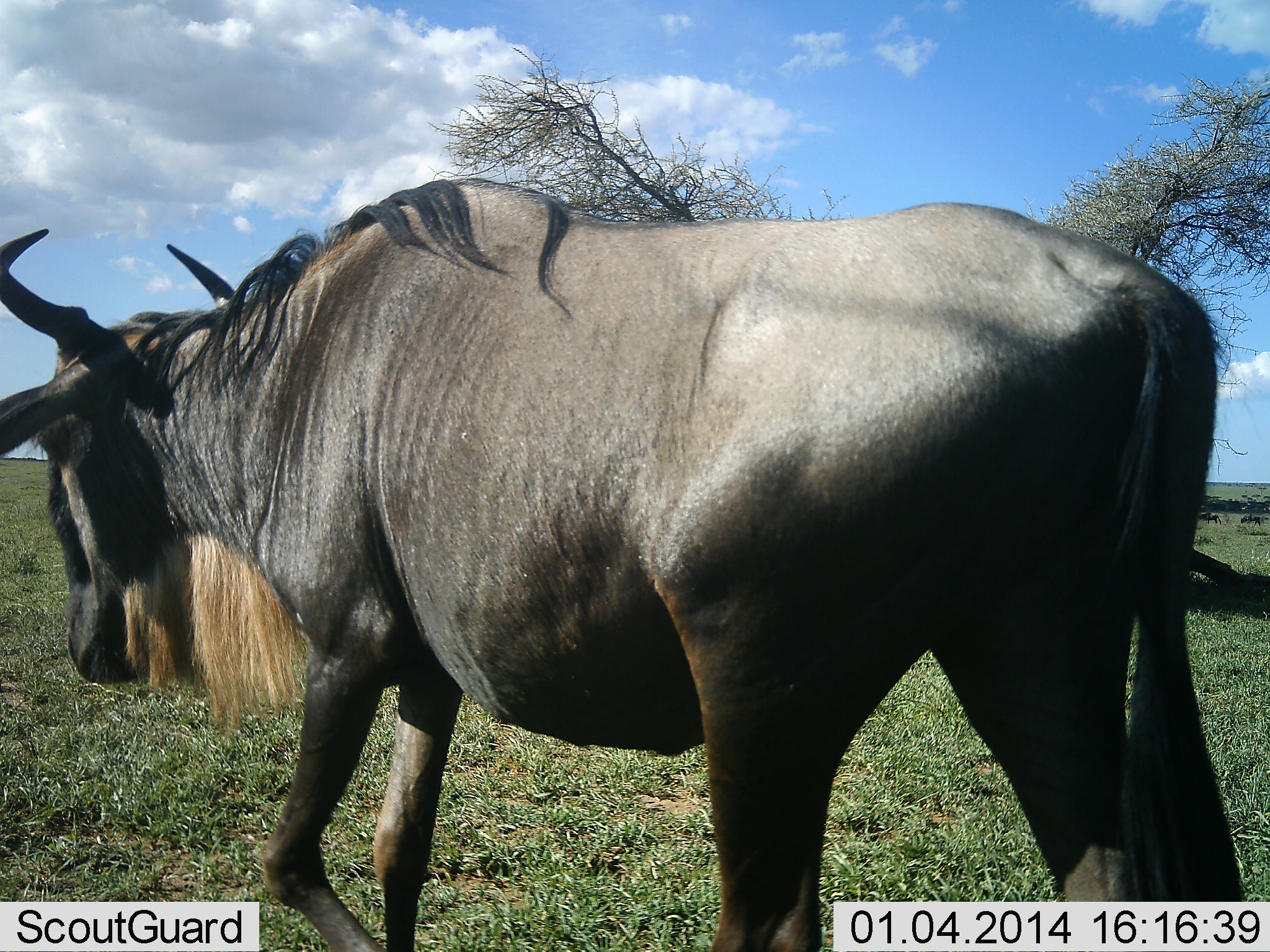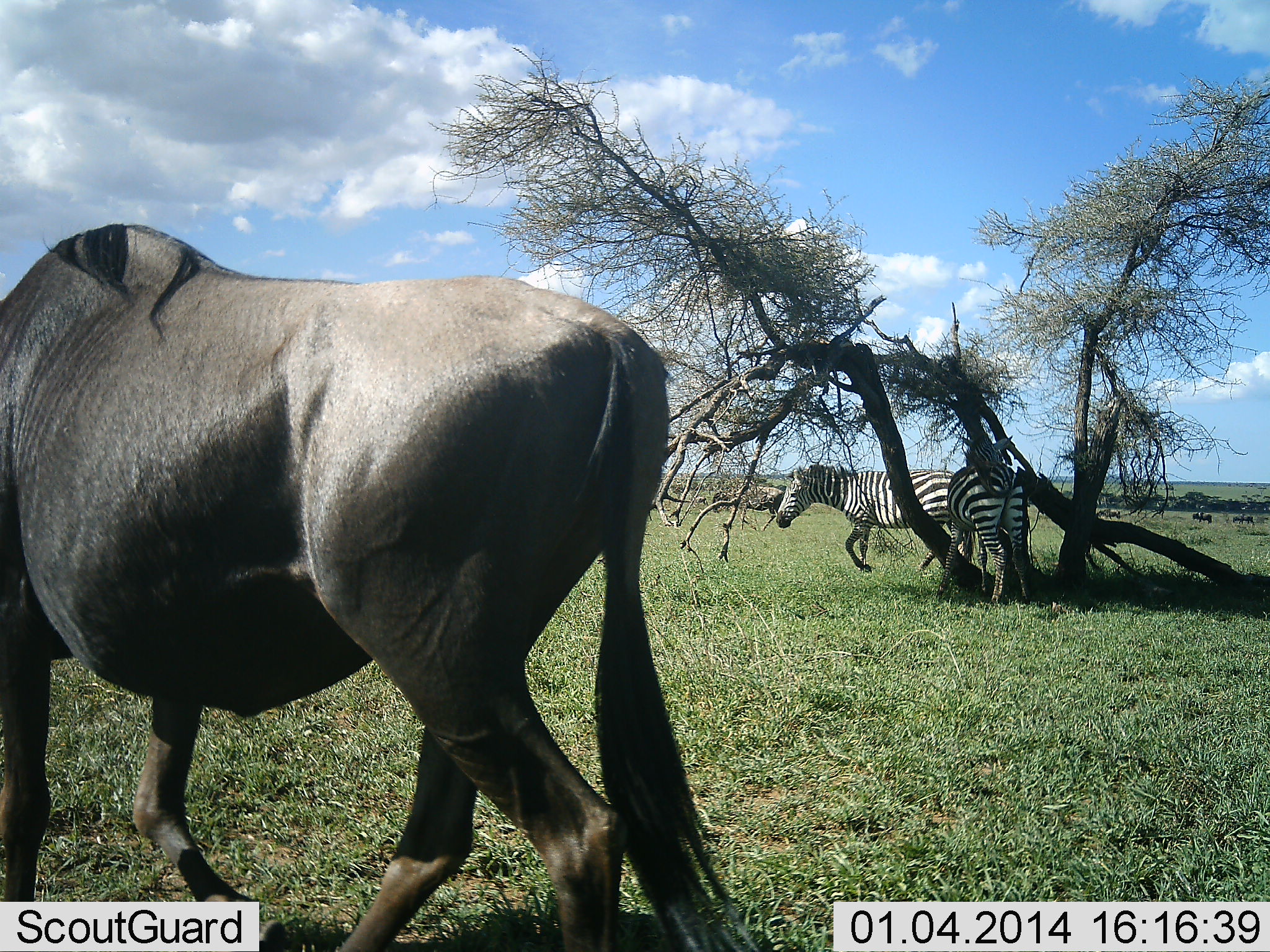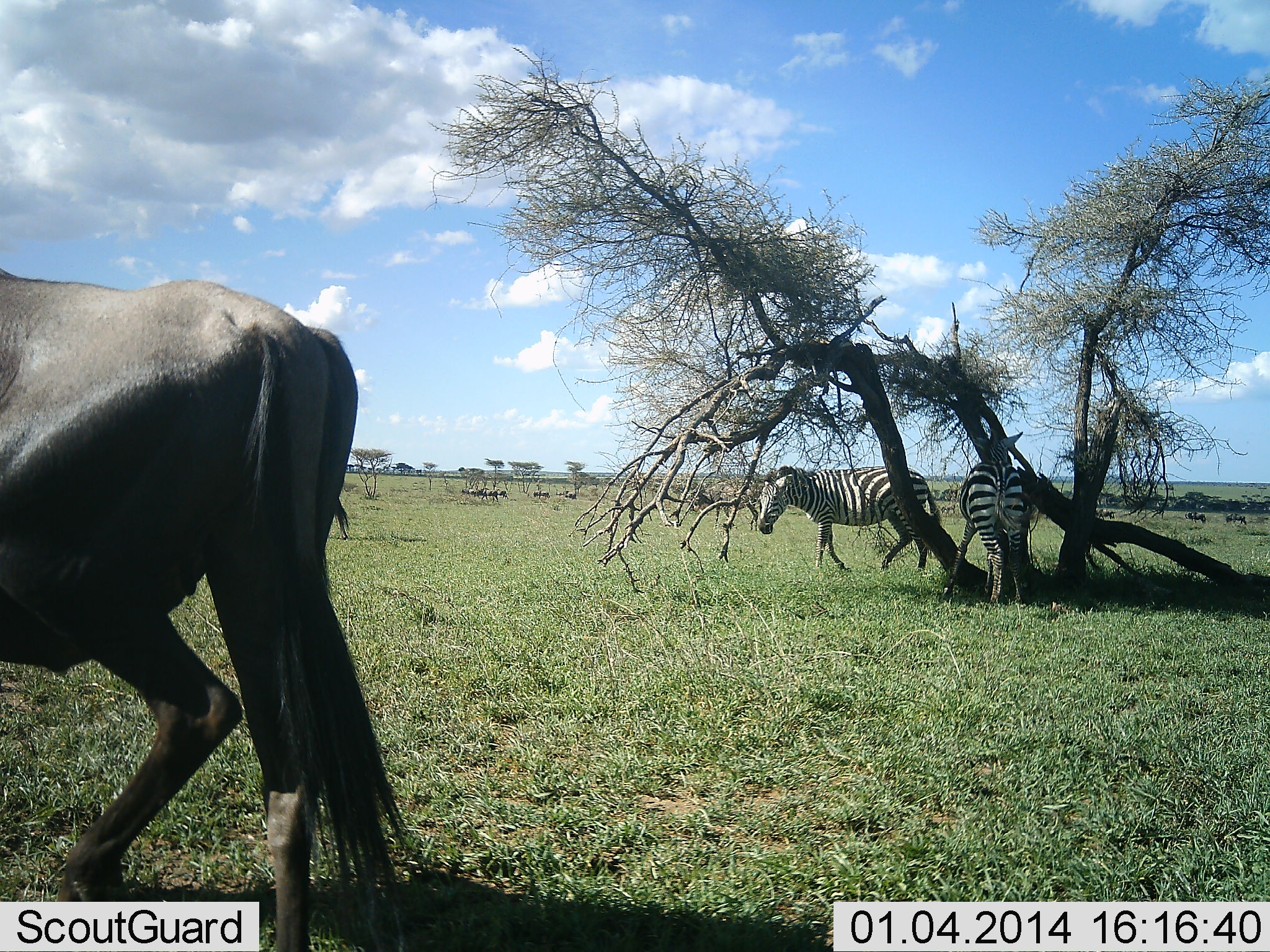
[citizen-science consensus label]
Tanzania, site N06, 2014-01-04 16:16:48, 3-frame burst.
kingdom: Animalia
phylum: Chordata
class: Mammalia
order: Artiodactyla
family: Bovidae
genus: Connochaetes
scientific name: Connochaetes taurinus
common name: blue wildebeest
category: wildebeest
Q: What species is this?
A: Wildebeest (blue wildebeest) (Connochaetes taurinus).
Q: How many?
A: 1.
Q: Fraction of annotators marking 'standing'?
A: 0%.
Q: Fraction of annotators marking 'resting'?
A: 0%.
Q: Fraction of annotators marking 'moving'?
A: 100%.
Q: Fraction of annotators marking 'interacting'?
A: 0%.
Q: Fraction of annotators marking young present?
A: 0%.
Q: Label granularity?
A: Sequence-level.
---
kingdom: Animalia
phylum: Chordata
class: Mammalia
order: Perissodactyla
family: Equidae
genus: Equus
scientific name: Equus quagga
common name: plains zebra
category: zebra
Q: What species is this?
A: Zebra (plains zebra) (Equus quagga).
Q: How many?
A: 2.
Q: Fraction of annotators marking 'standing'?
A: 40%.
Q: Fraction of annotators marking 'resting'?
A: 20%.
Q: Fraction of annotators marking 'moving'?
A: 50%.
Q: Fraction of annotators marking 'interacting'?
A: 0%.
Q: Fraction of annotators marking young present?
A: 0%.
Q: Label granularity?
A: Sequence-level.